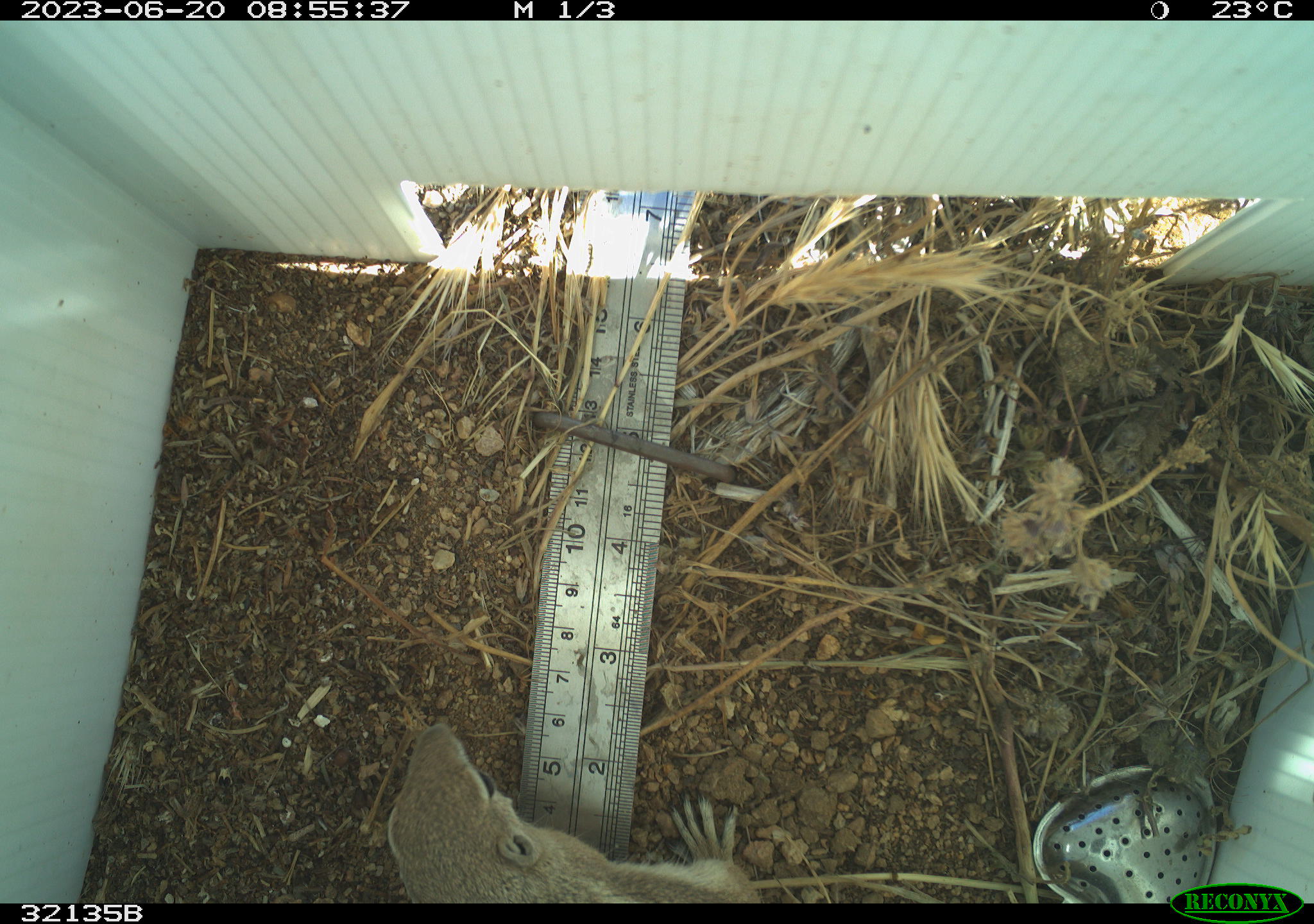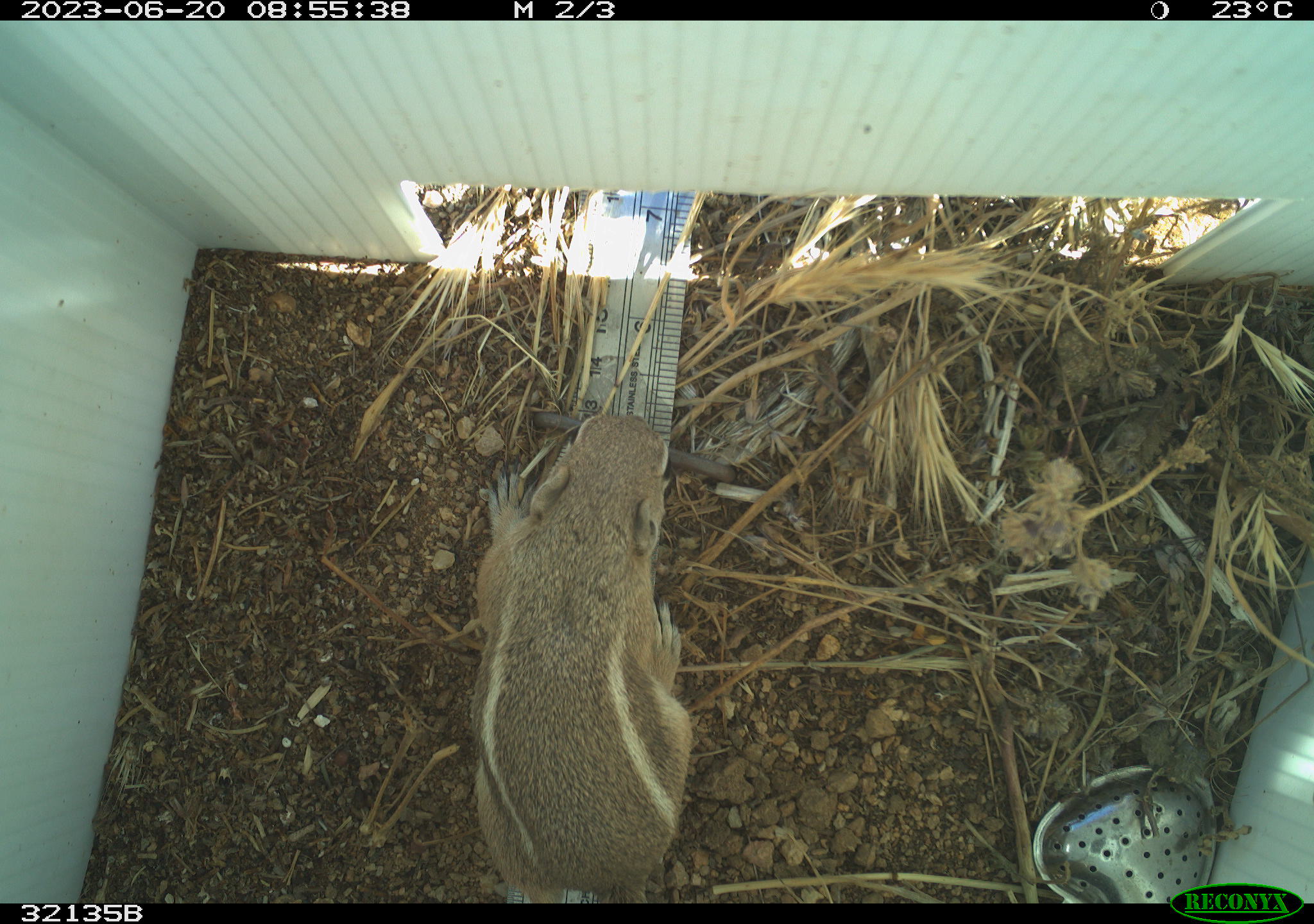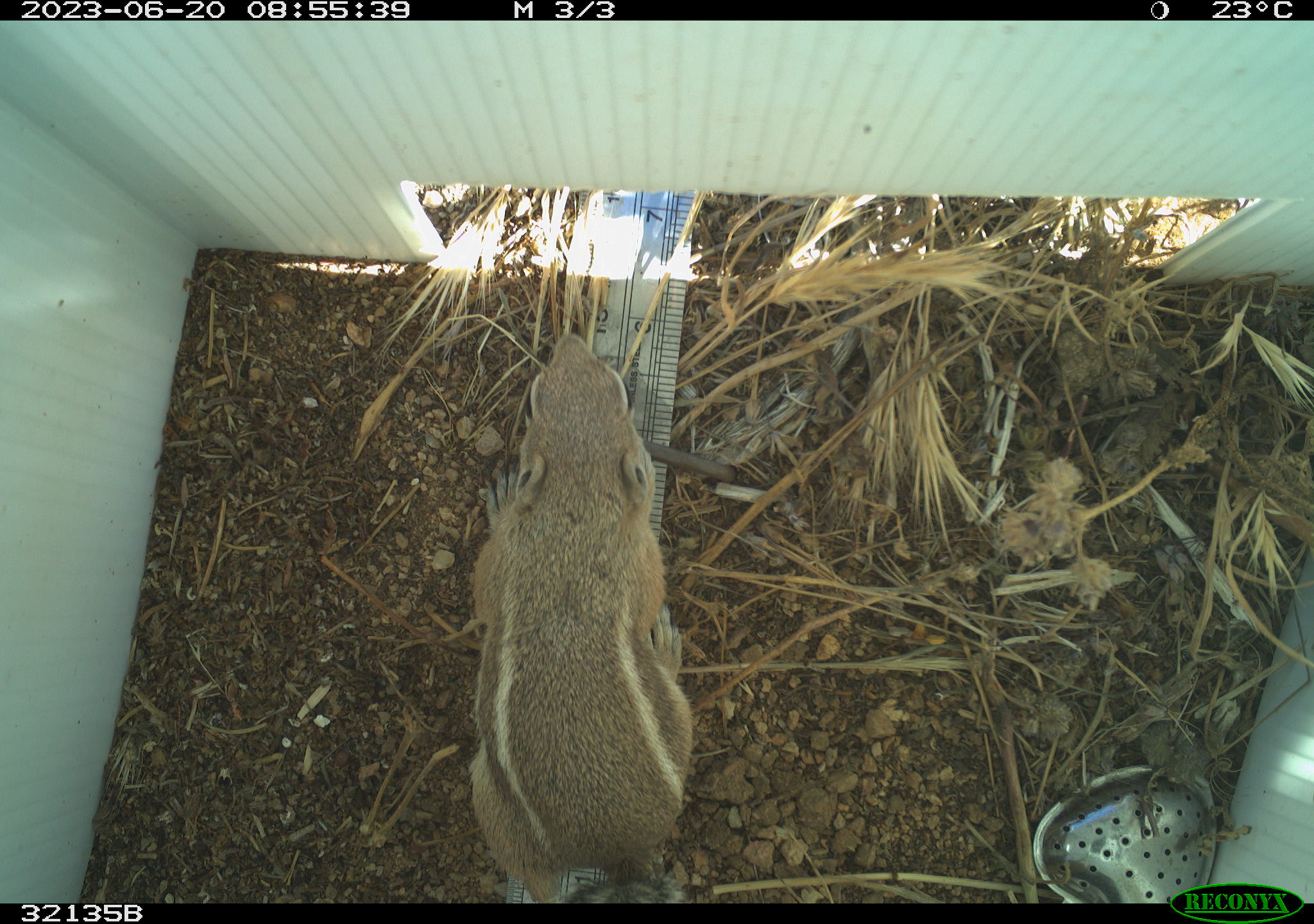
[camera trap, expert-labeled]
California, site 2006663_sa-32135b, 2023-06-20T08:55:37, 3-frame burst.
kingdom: Animalia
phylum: Chordata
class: Mammalia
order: Rodentia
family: Sciuridae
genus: Ammospermophilus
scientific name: Ammospermophilus leucurus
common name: white-tailed antelope squirrel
White-tailed antelope squirrel (Ammospermophilus leucurus).